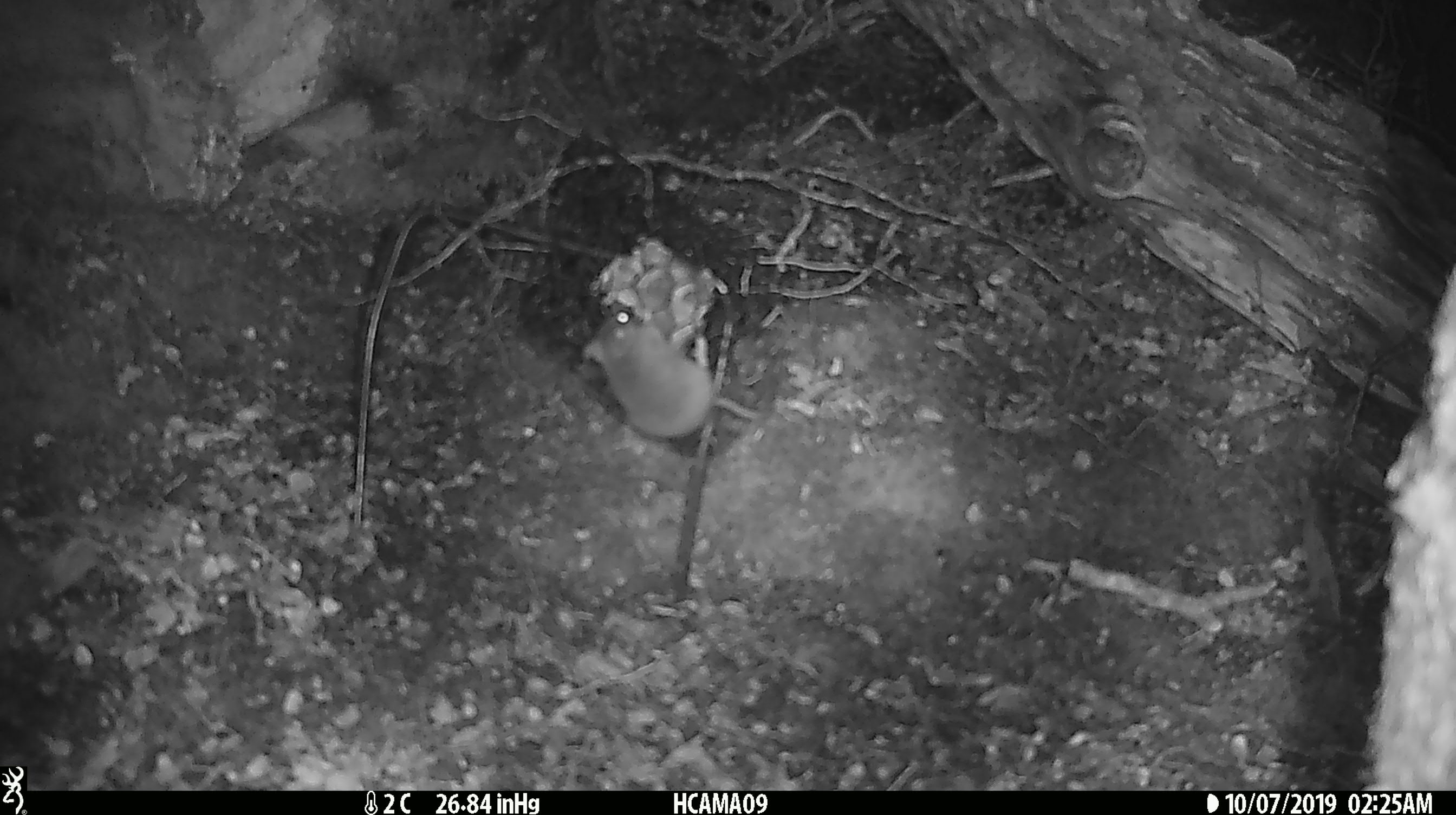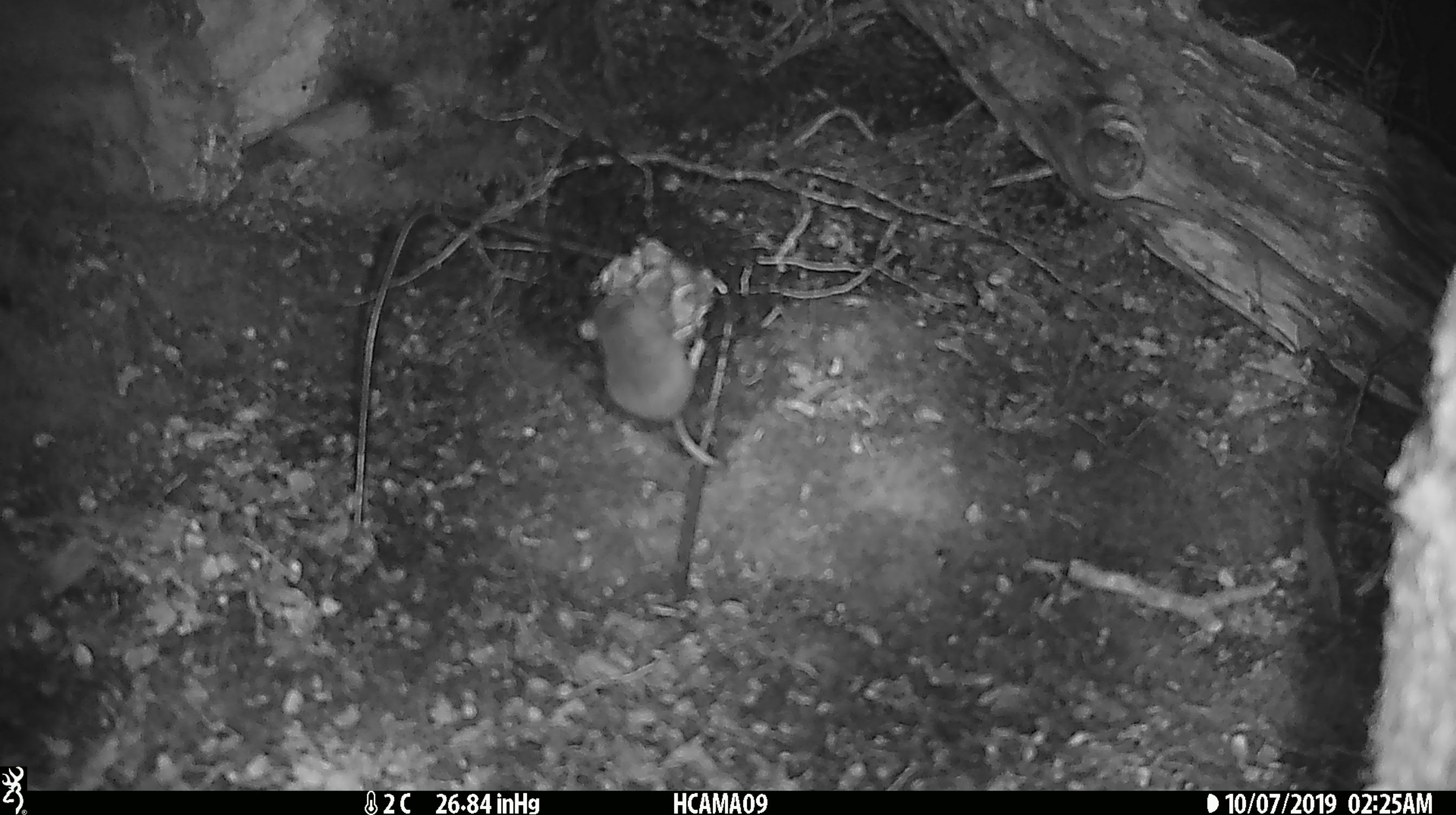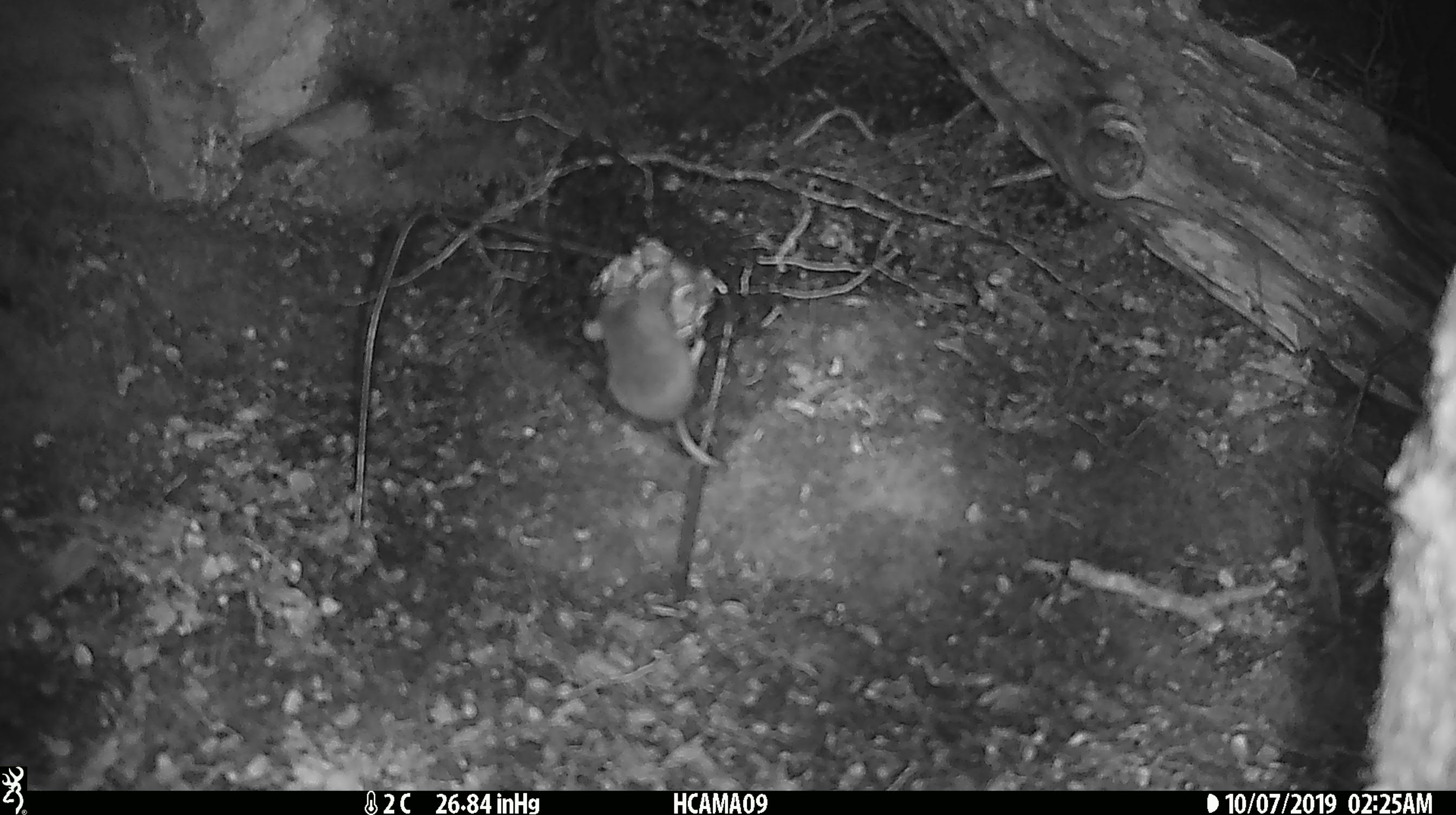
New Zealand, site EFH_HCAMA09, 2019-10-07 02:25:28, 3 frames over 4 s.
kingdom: Animalia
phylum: Chordata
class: Mammalia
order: Rodentia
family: Muridae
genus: Mus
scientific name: Mus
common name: mouse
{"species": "mouse (Mus)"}